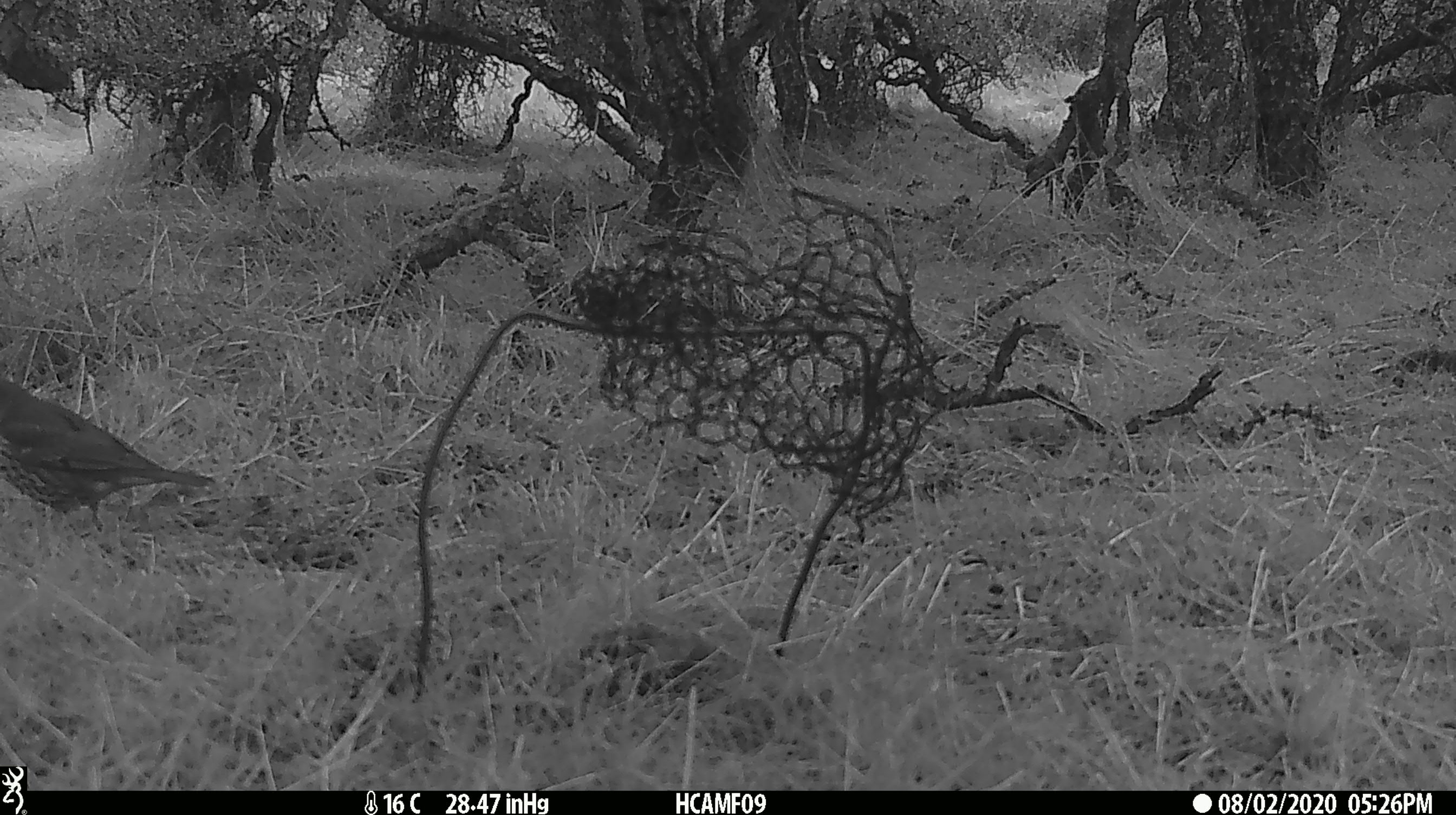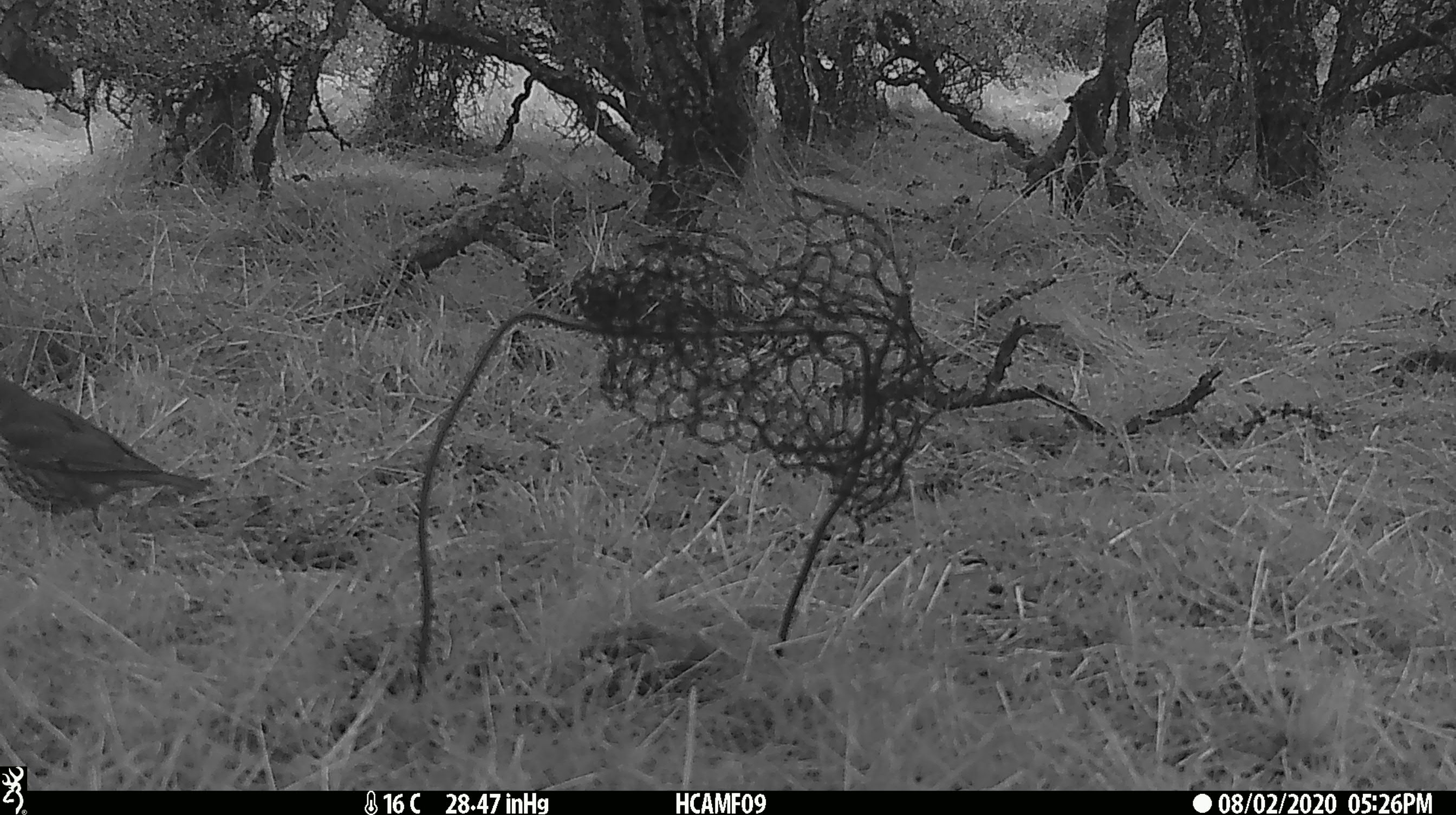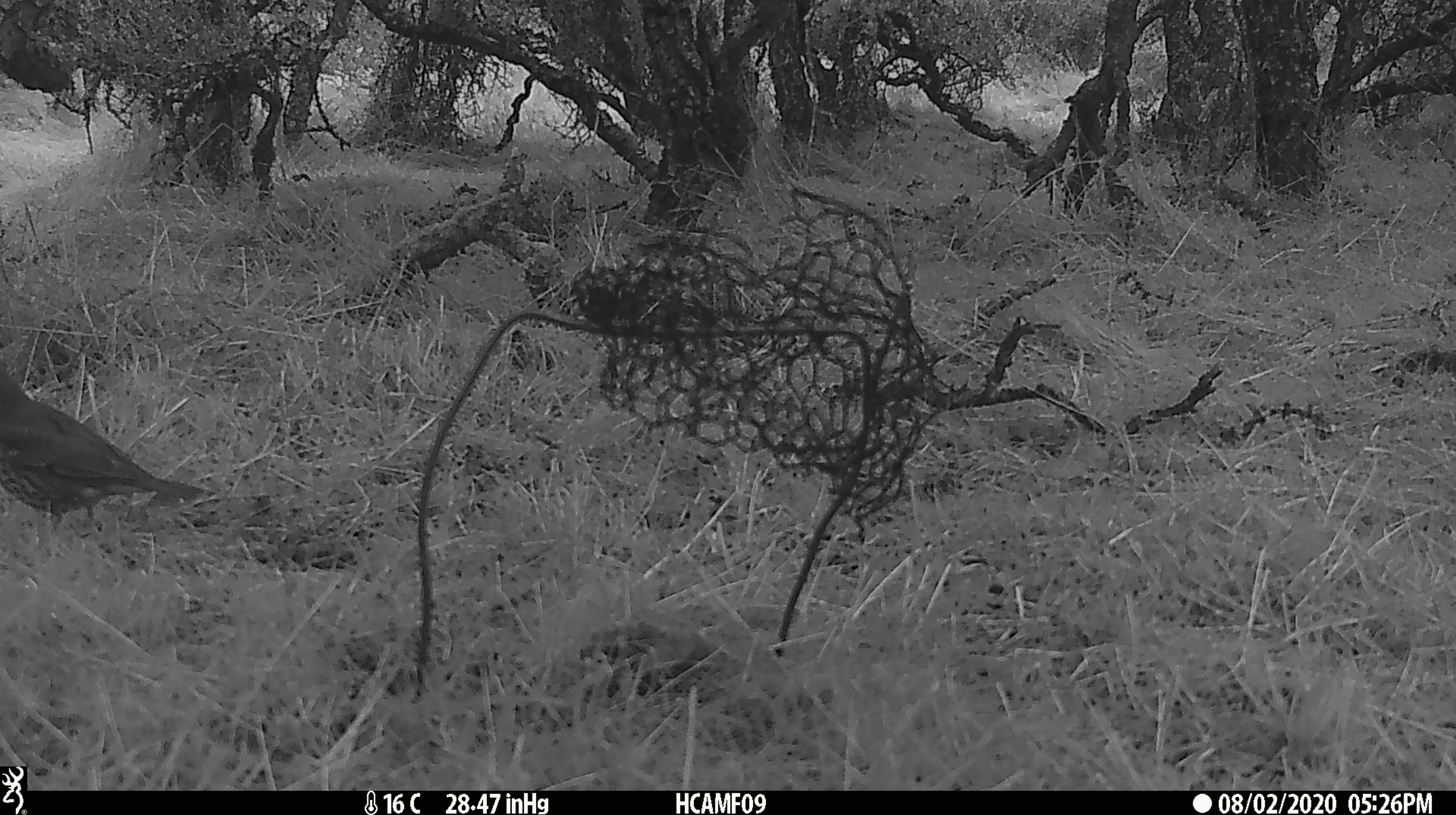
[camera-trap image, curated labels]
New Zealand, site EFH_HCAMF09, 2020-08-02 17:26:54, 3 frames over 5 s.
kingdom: Animalia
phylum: Chordata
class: Aves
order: Passeriformes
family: Turdidae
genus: Turdus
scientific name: Turdus philomelos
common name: song thrush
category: thrush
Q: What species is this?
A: Thrush (song thrush) (Turdus philomelos).